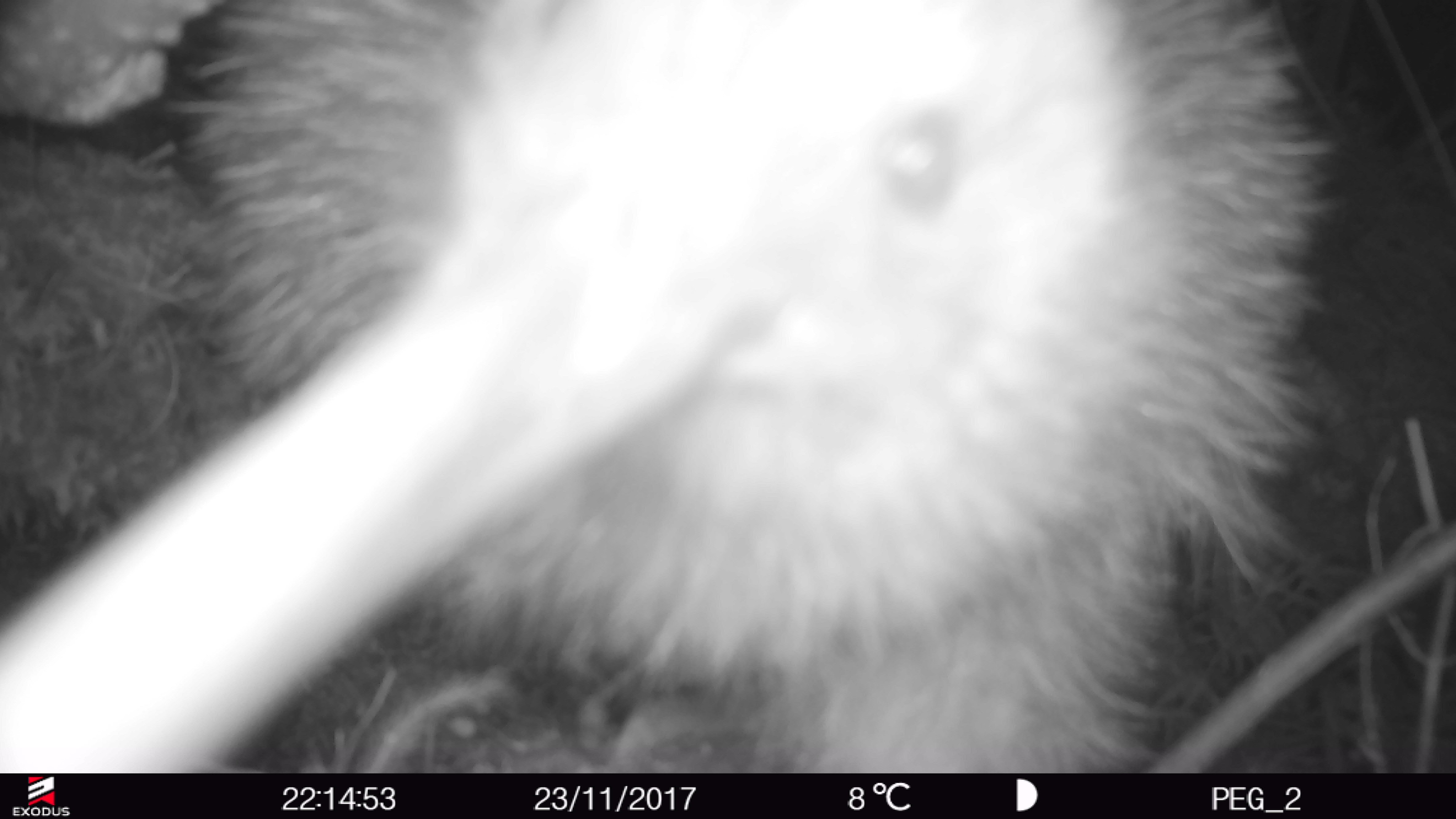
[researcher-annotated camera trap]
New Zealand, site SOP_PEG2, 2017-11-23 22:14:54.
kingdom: Animalia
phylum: Chordata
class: Aves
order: Apterygiformes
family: Apterygidae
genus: Apteryx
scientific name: Apteryx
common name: kiwi